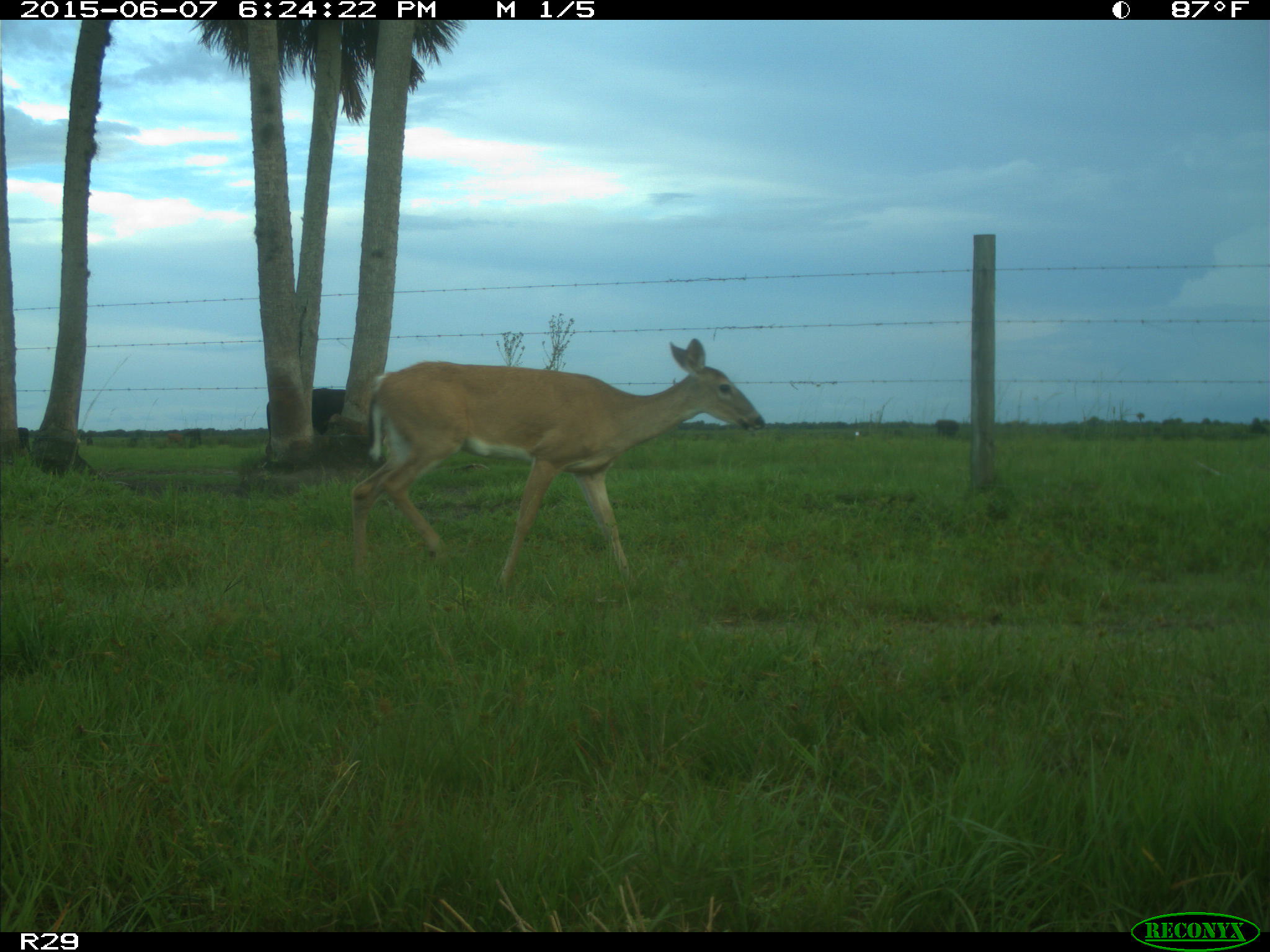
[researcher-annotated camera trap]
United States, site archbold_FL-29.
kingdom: Animalia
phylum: Chordata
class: Mammalia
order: Artiodactyla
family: Bovidae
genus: Bos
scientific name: Bos taurus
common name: domestic cow